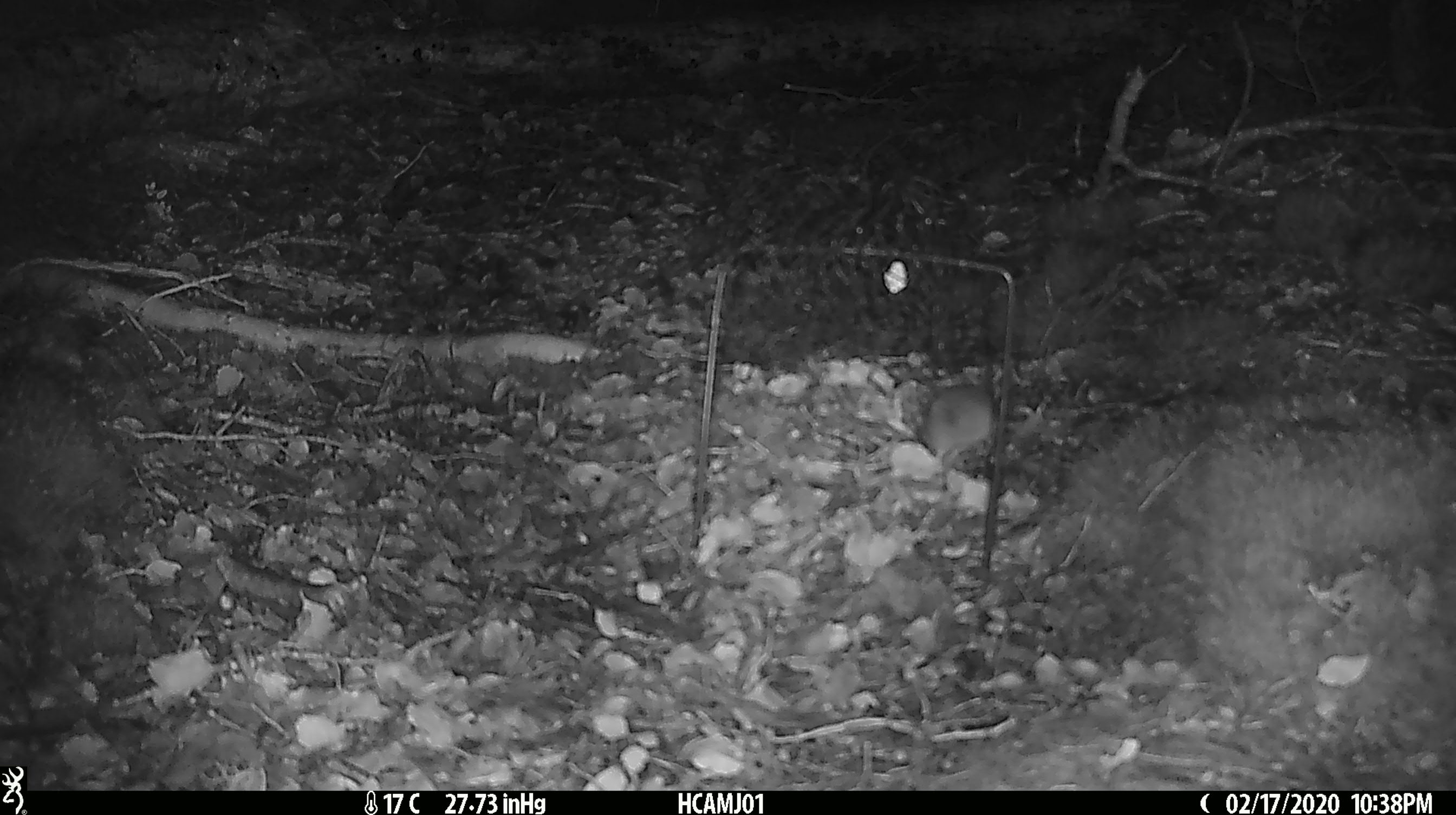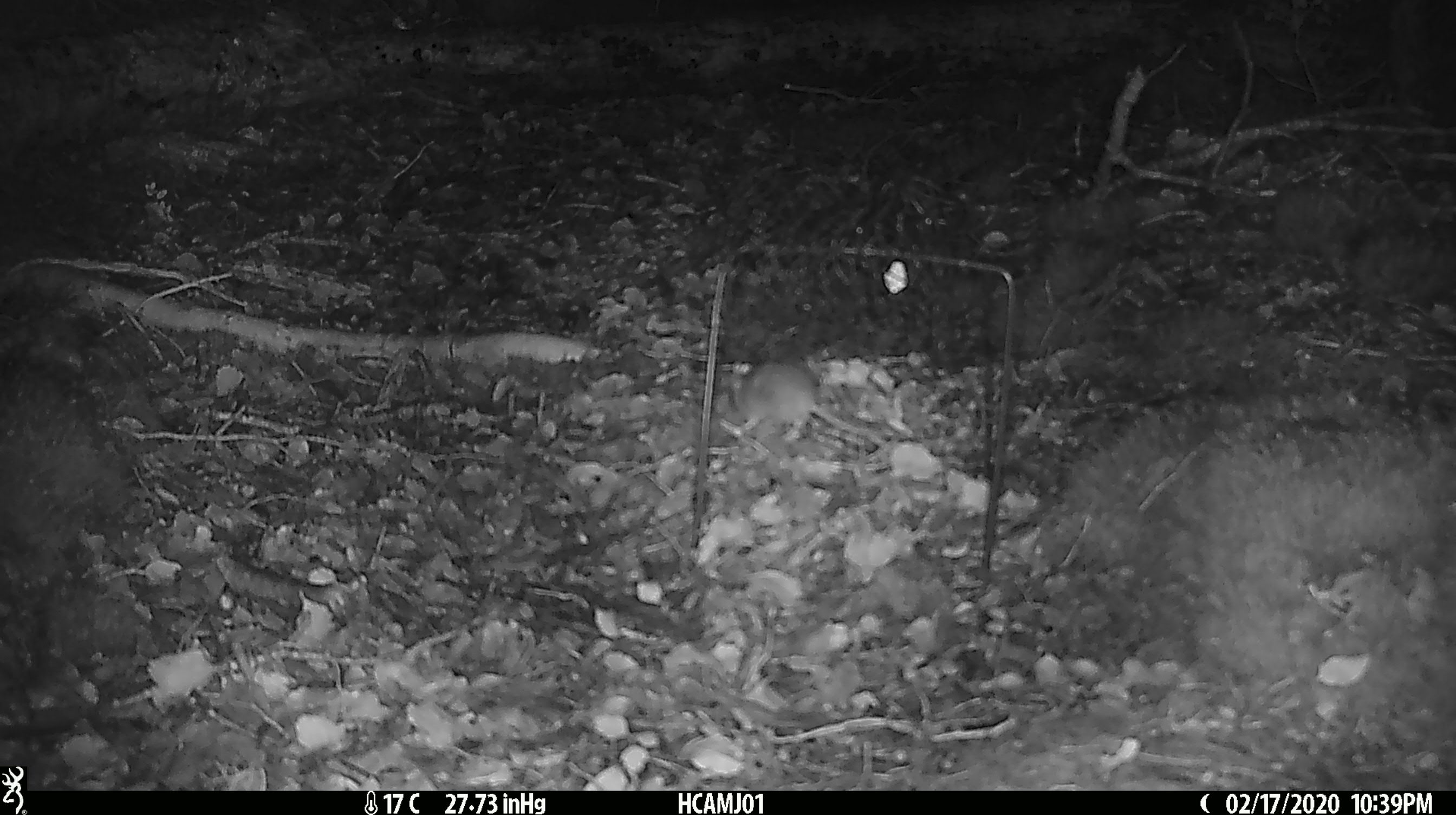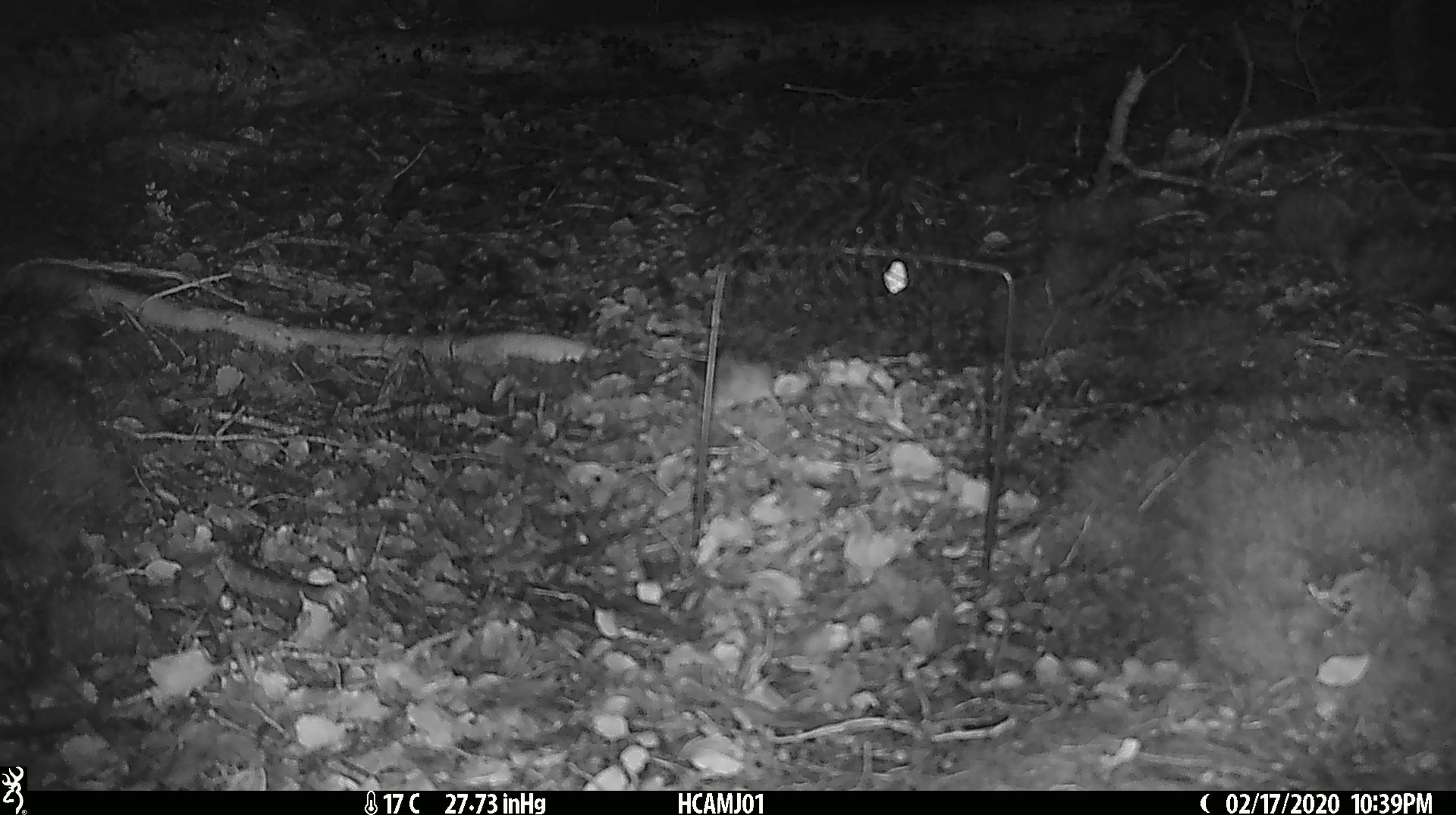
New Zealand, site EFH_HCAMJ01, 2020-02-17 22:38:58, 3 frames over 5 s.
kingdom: Animalia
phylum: Chordata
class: Mammalia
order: Rodentia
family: Muridae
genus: Mus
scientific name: Mus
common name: mouse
Mouse (Mus).